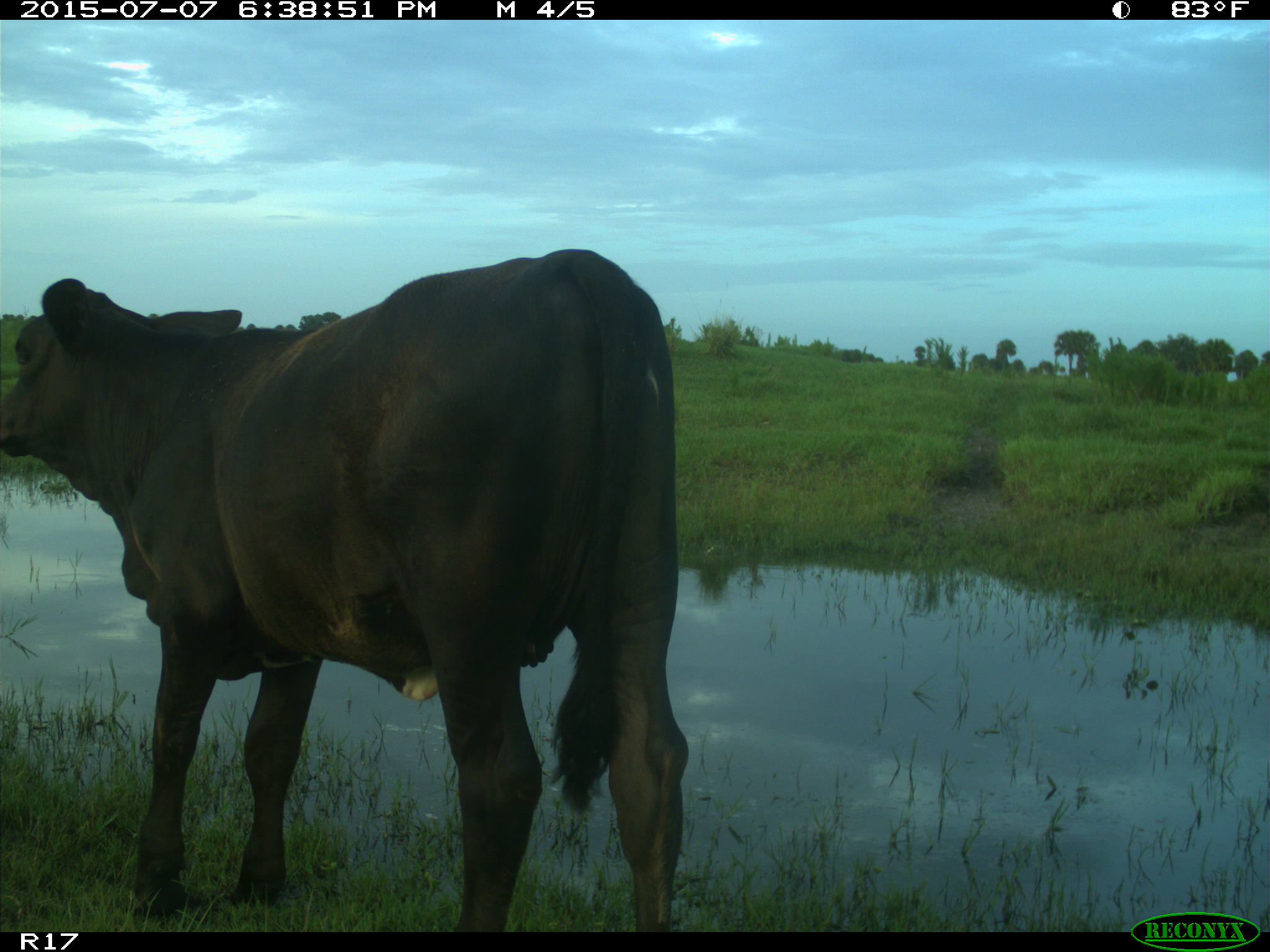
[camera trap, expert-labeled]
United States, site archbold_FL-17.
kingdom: Animalia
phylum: Chordata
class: Mammalia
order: Artiodactyla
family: Bovidae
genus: Bos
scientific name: Bos taurus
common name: domestic cow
Bos taurus (domestic cow).